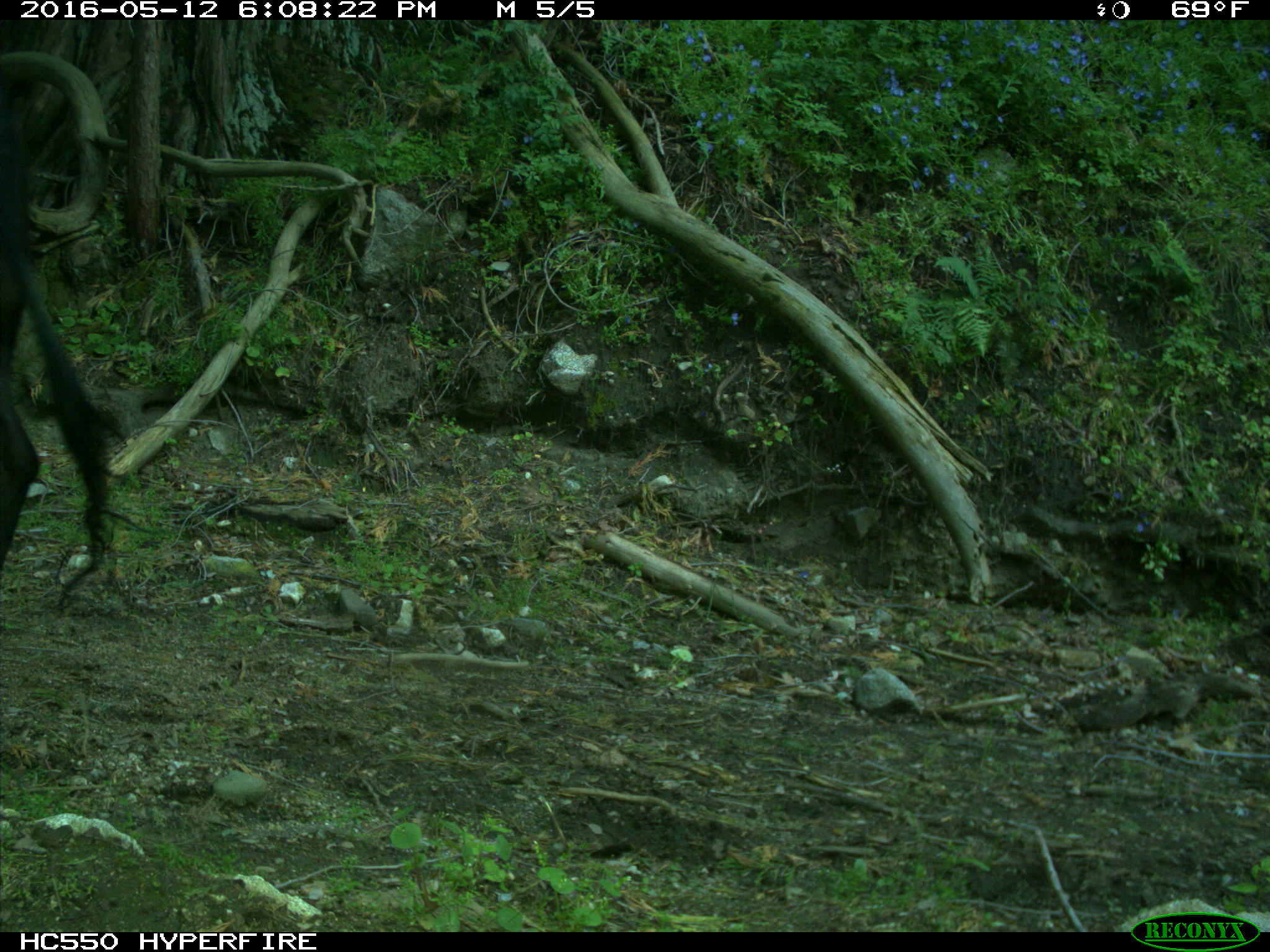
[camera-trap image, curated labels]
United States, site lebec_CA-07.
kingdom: Animalia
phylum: Chordata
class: Mammalia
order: Artiodactyla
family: Bovidae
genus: Bos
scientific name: Bos taurus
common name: domestic cow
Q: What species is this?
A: Bos taurus (domestic cow).